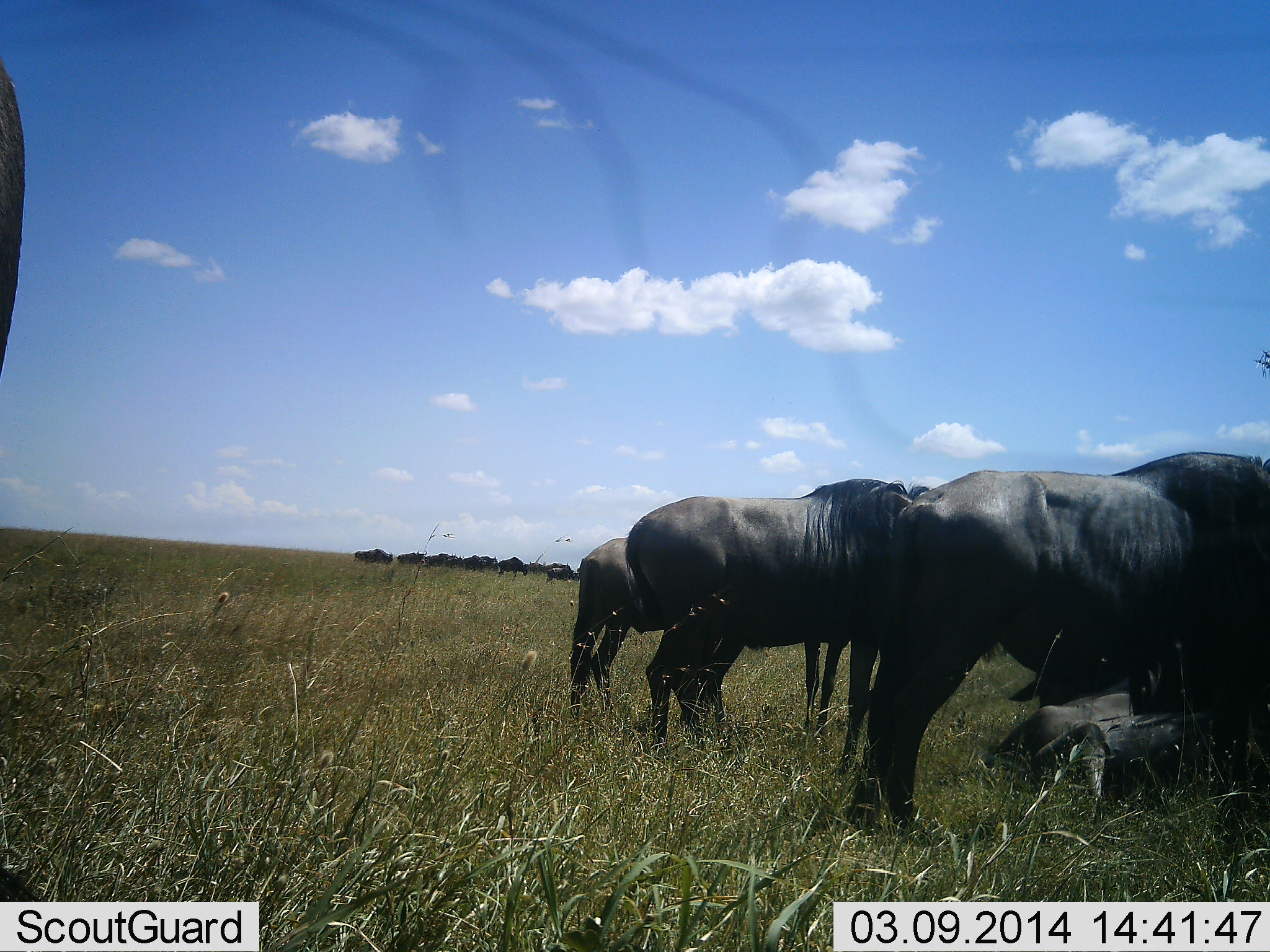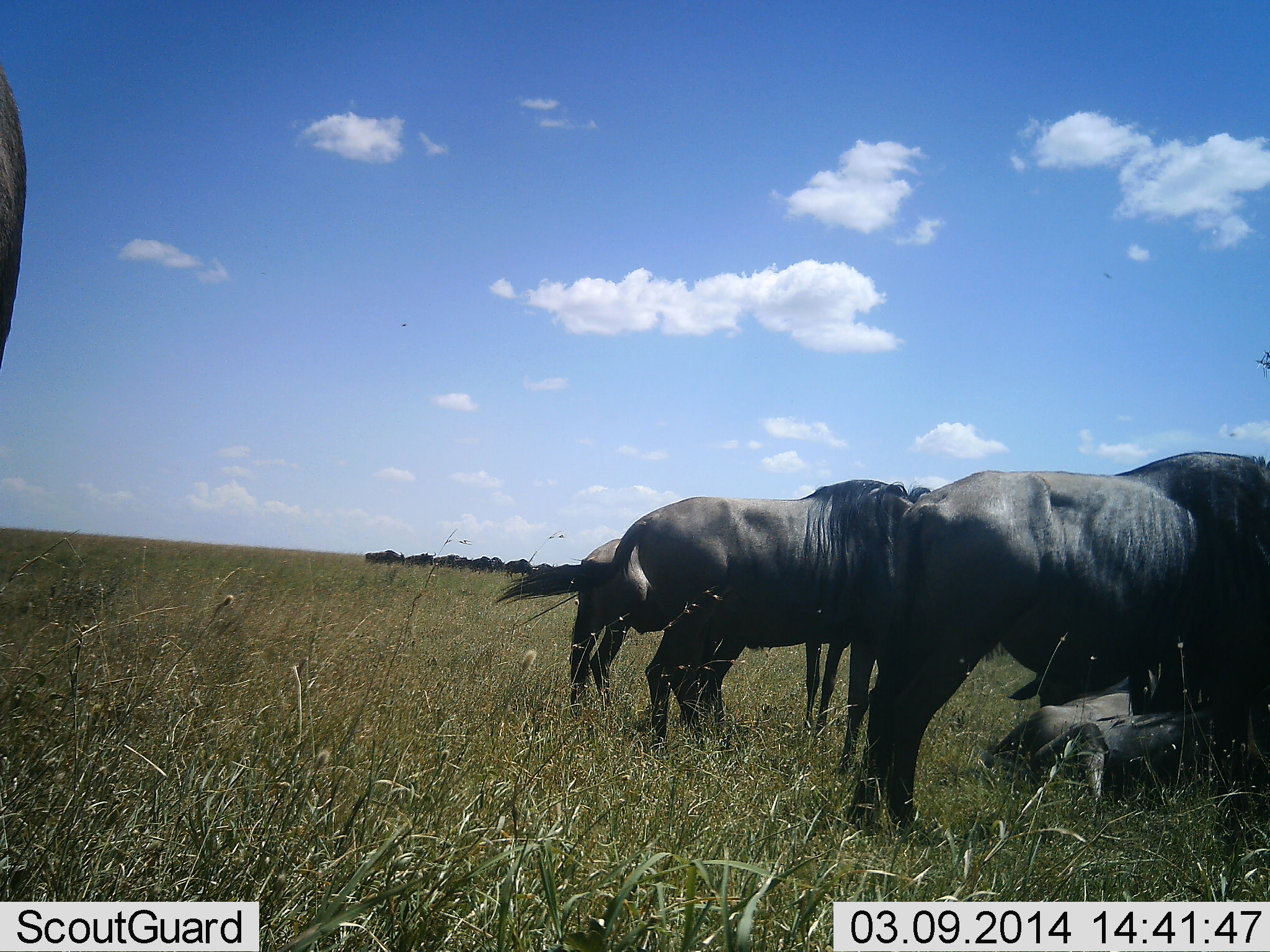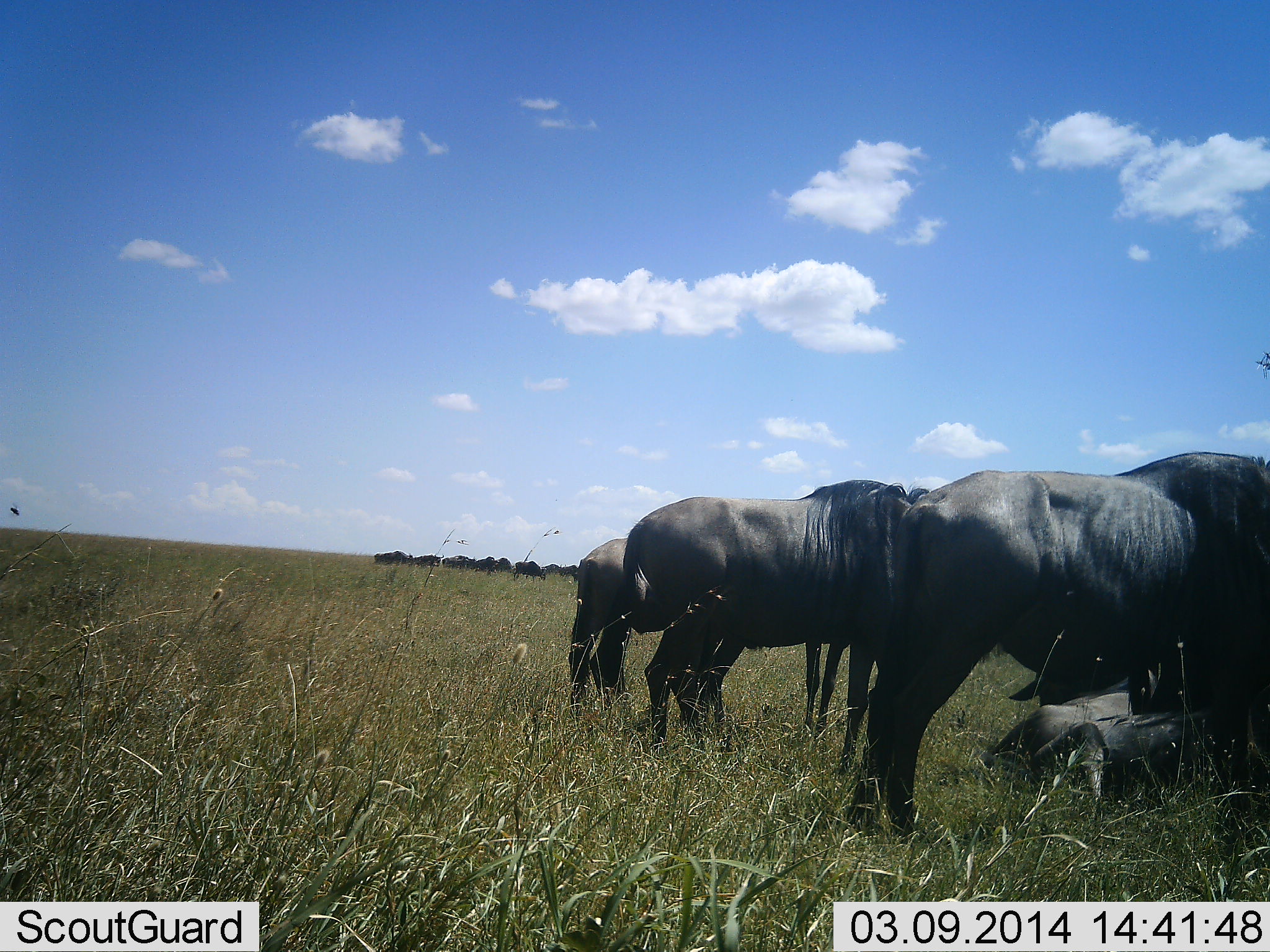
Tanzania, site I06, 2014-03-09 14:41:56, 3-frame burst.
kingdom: Animalia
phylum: Chordata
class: Mammalia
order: Artiodactyla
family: Bovidae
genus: Connochaetes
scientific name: Connochaetes taurinus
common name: blue wildebeest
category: wildebeest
Wildebeest (blue wildebeest) (Connochaetes taurinus), count 11-50. Behavior (volunteer vote fractions): standing 82%, resting 64%, moving 45%, interacting 0%. Young present (vote fraction): 0%. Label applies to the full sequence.